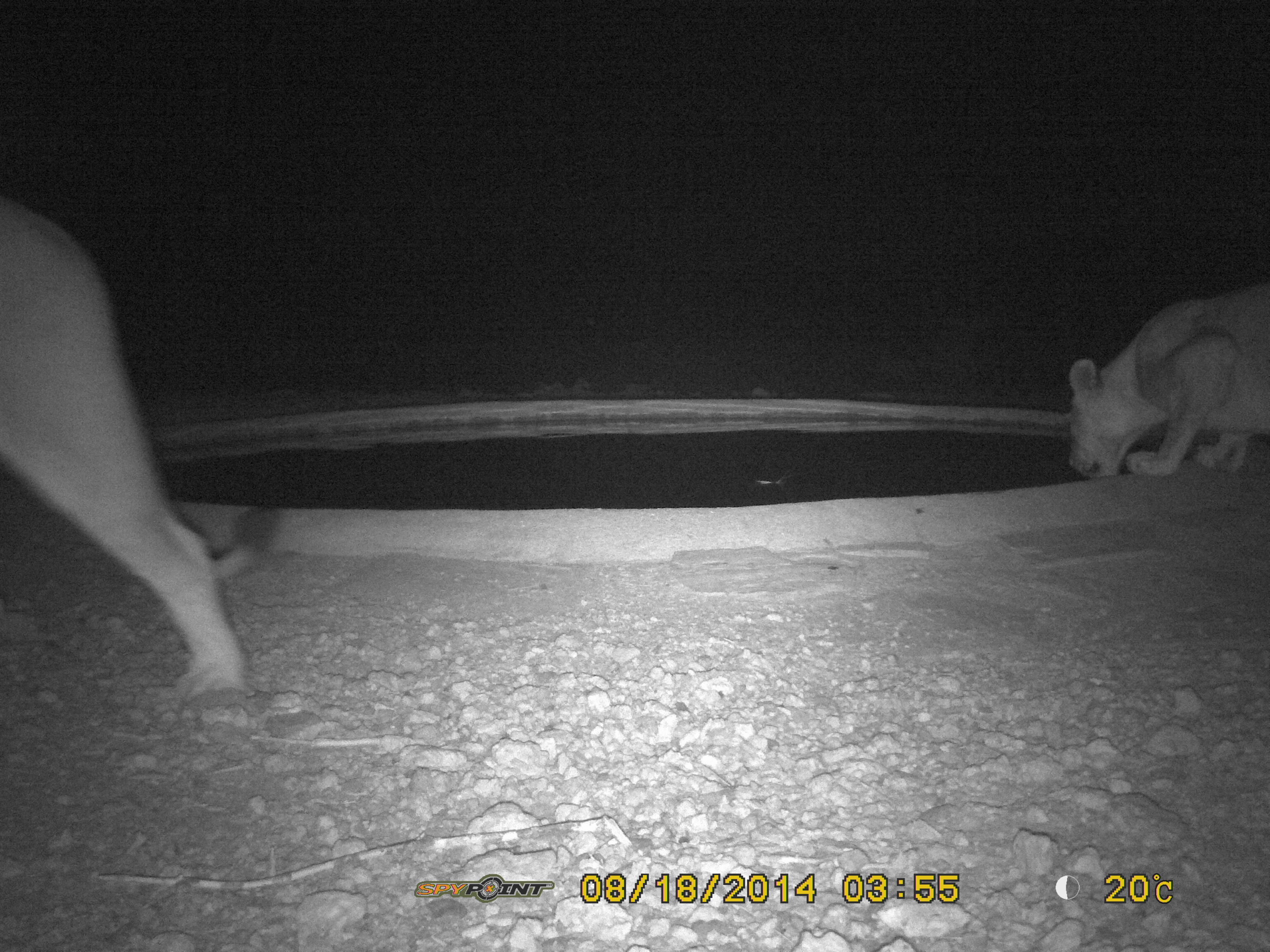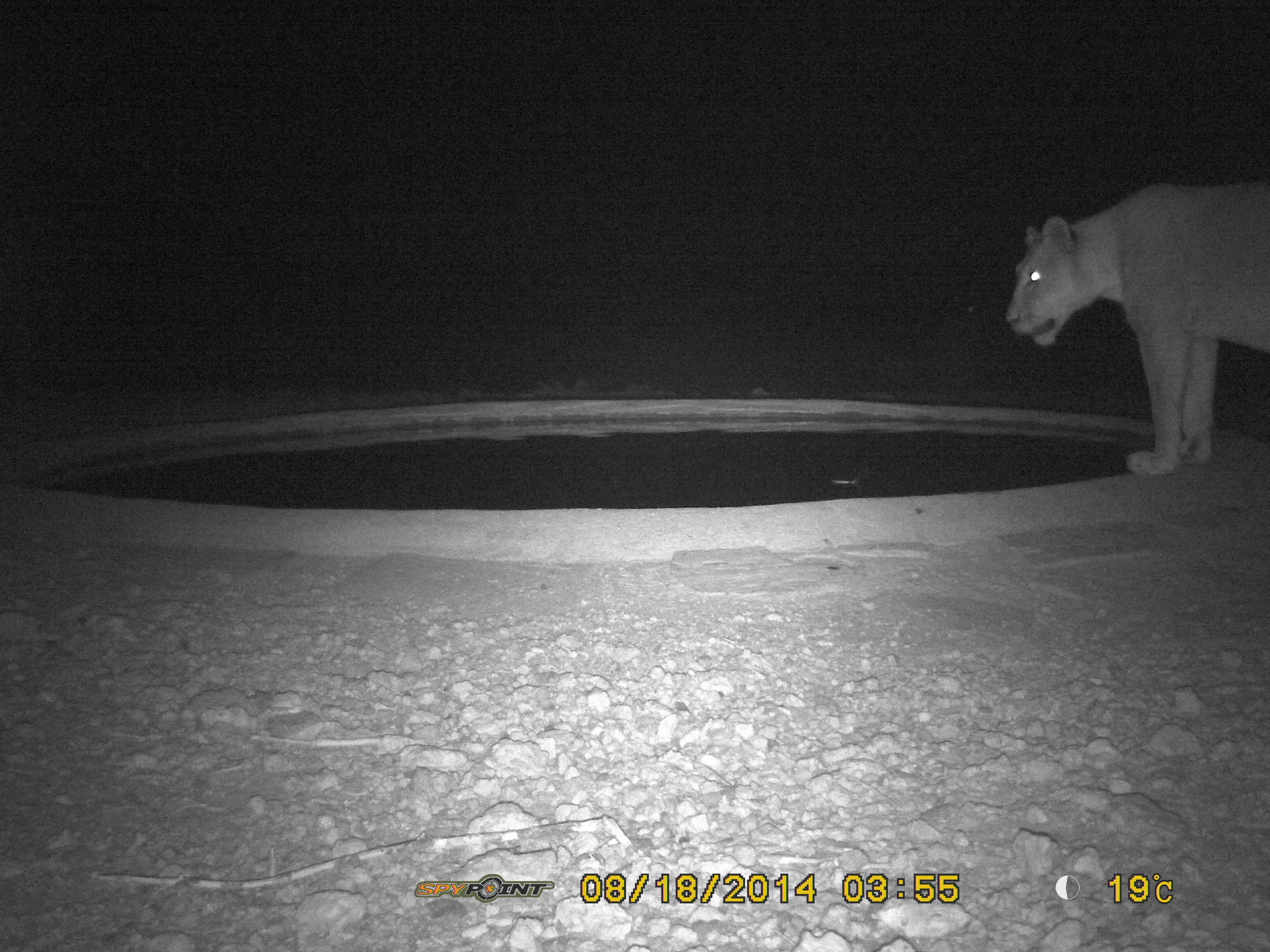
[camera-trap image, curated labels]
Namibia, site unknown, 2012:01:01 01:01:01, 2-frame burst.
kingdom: Animalia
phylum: Chordata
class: Mammalia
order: Carnivora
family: Felidae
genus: Panthera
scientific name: Panthera leo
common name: lion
Panthera leo (lion).